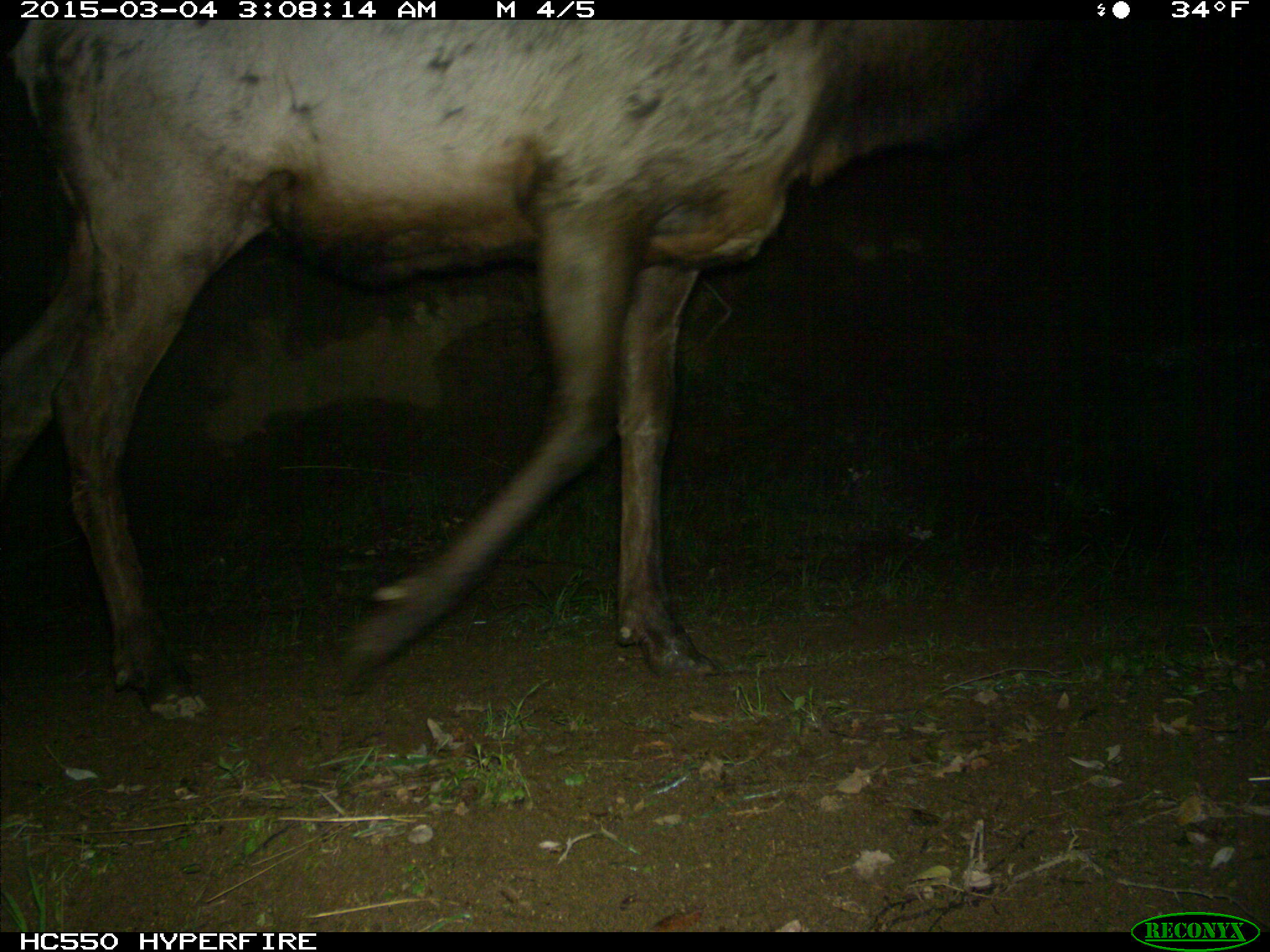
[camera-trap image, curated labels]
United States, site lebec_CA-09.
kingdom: Animalia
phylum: Chordata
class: Mammalia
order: Artiodactyla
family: Cervidae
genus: Cervus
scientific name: Cervus canadensis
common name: elk